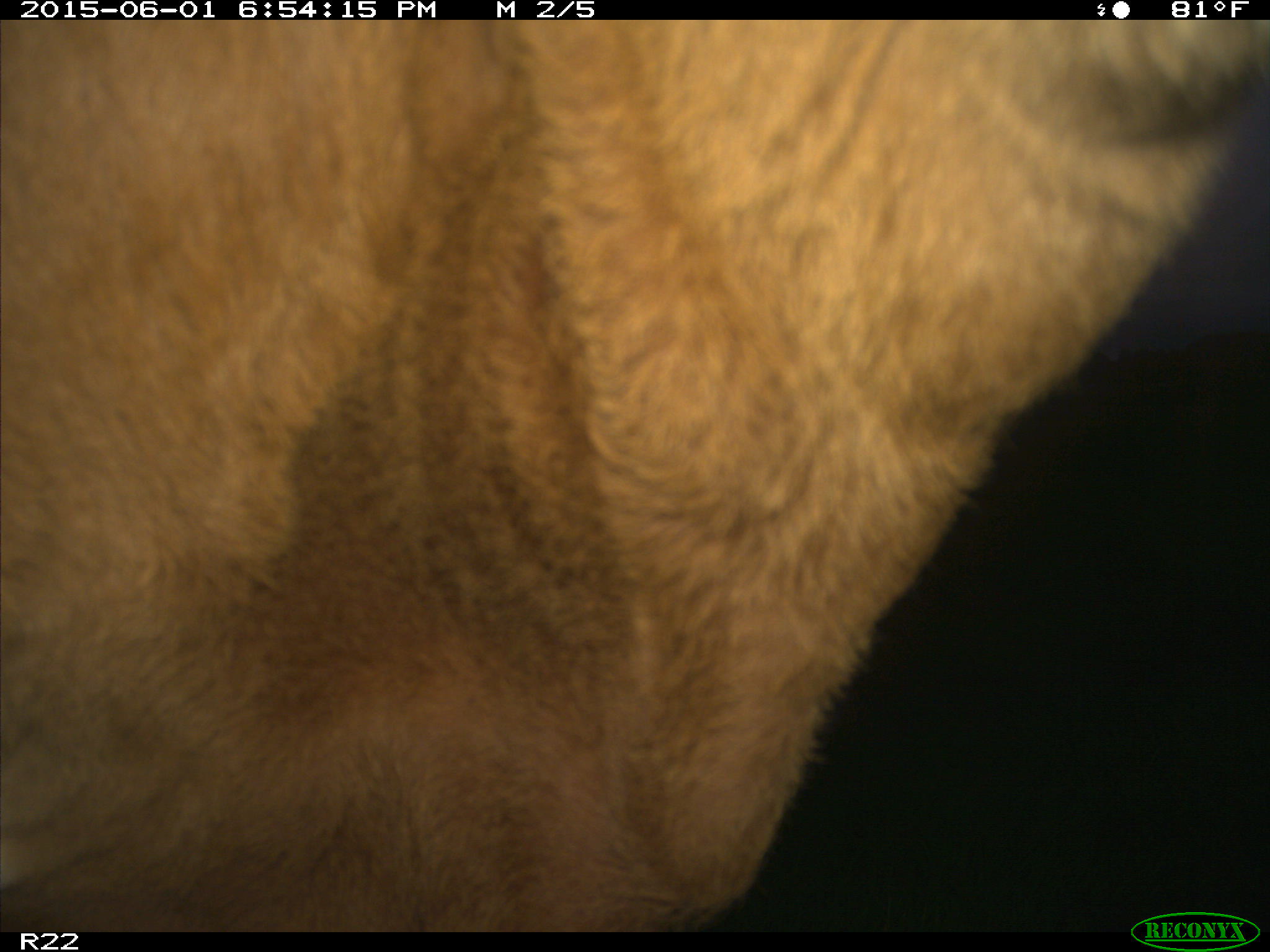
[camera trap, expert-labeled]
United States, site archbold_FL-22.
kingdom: Animalia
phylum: Chordata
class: Mammalia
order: Artiodactyla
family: Bovidae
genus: Bos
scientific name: Bos taurus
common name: domestic cow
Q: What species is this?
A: Bos taurus (domestic cow).